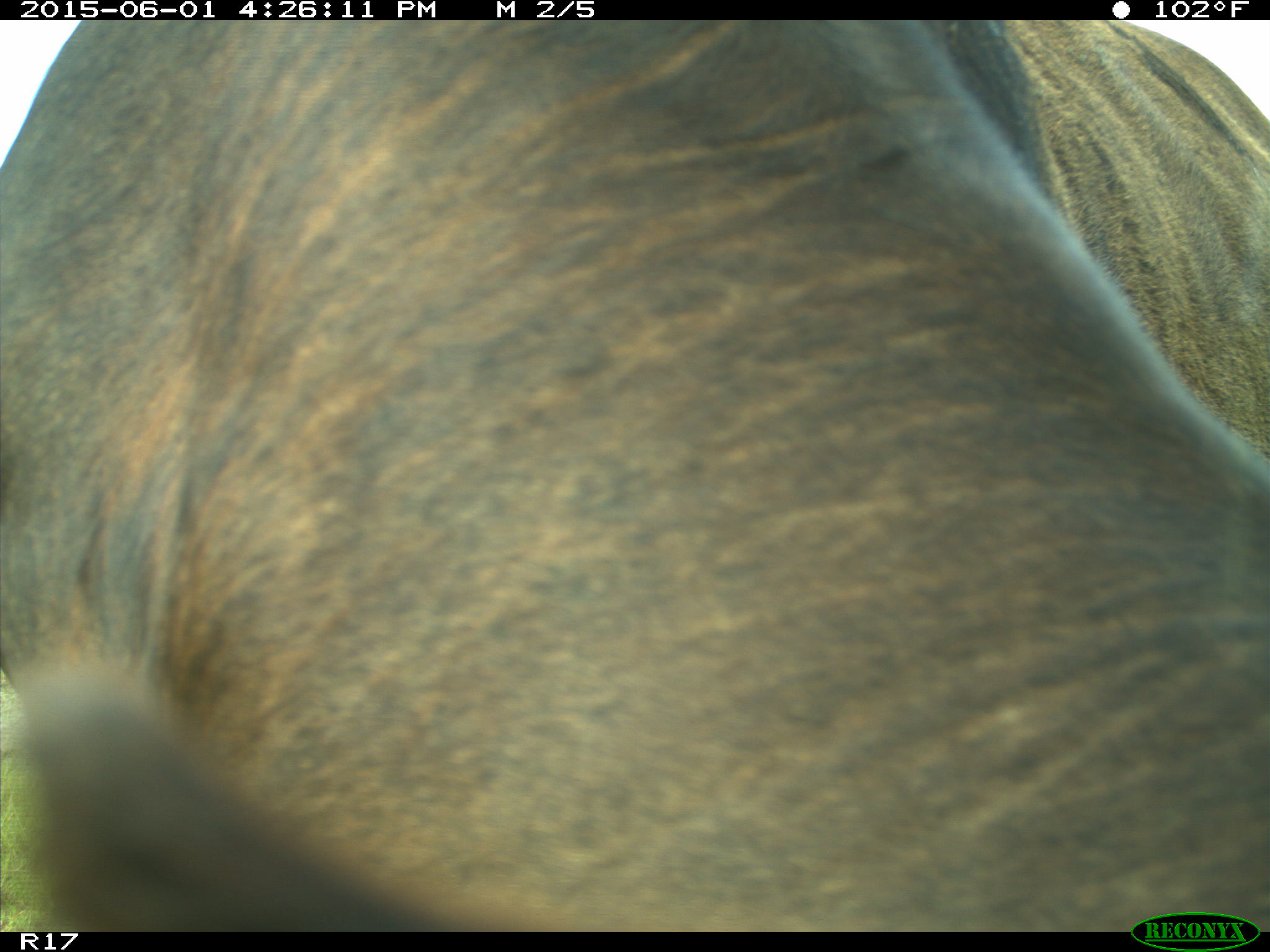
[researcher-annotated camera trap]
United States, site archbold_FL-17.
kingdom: Animalia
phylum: Chordata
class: Mammalia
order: Artiodactyla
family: Bovidae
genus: Bos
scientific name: Bos taurus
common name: domestic cow